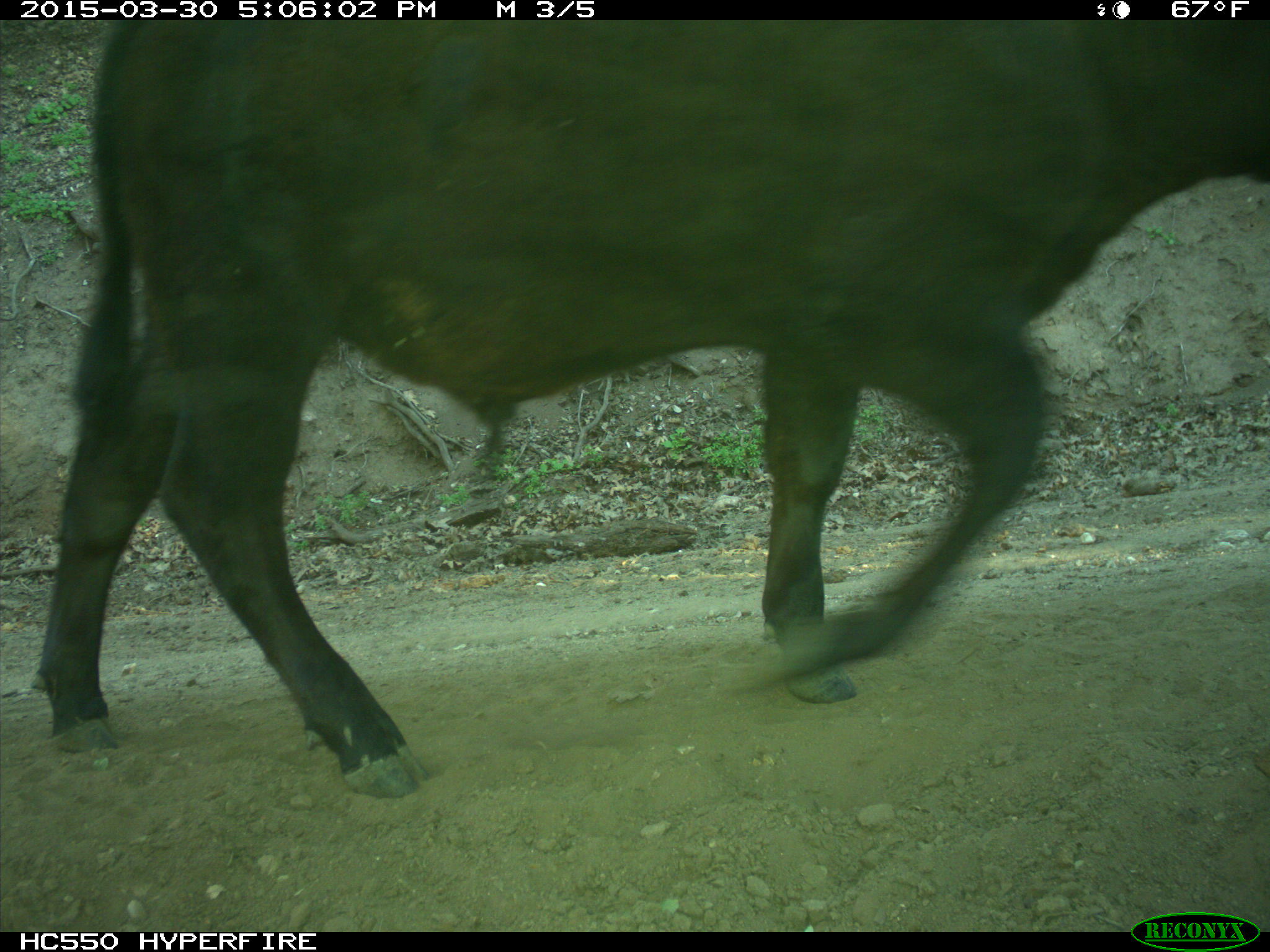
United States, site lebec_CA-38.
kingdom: Animalia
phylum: Chordata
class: Mammalia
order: Artiodactyla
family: Bovidae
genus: Bos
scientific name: Bos taurus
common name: domestic cow